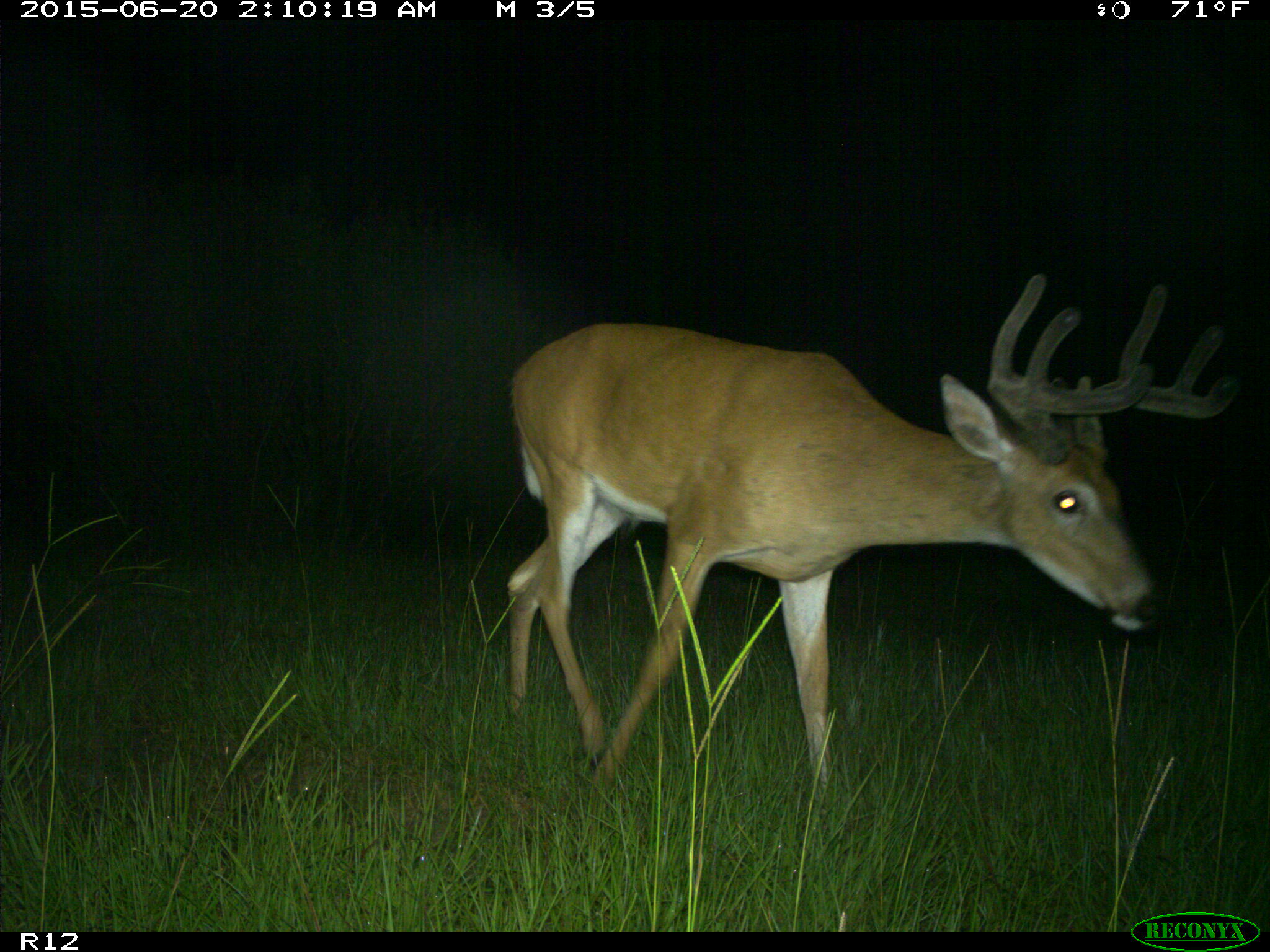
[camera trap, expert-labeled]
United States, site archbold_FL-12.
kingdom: Animalia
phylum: Chordata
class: Mammalia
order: Artiodactyla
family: Cervidae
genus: Odocoileus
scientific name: Odocoileus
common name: deer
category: unidentified deer